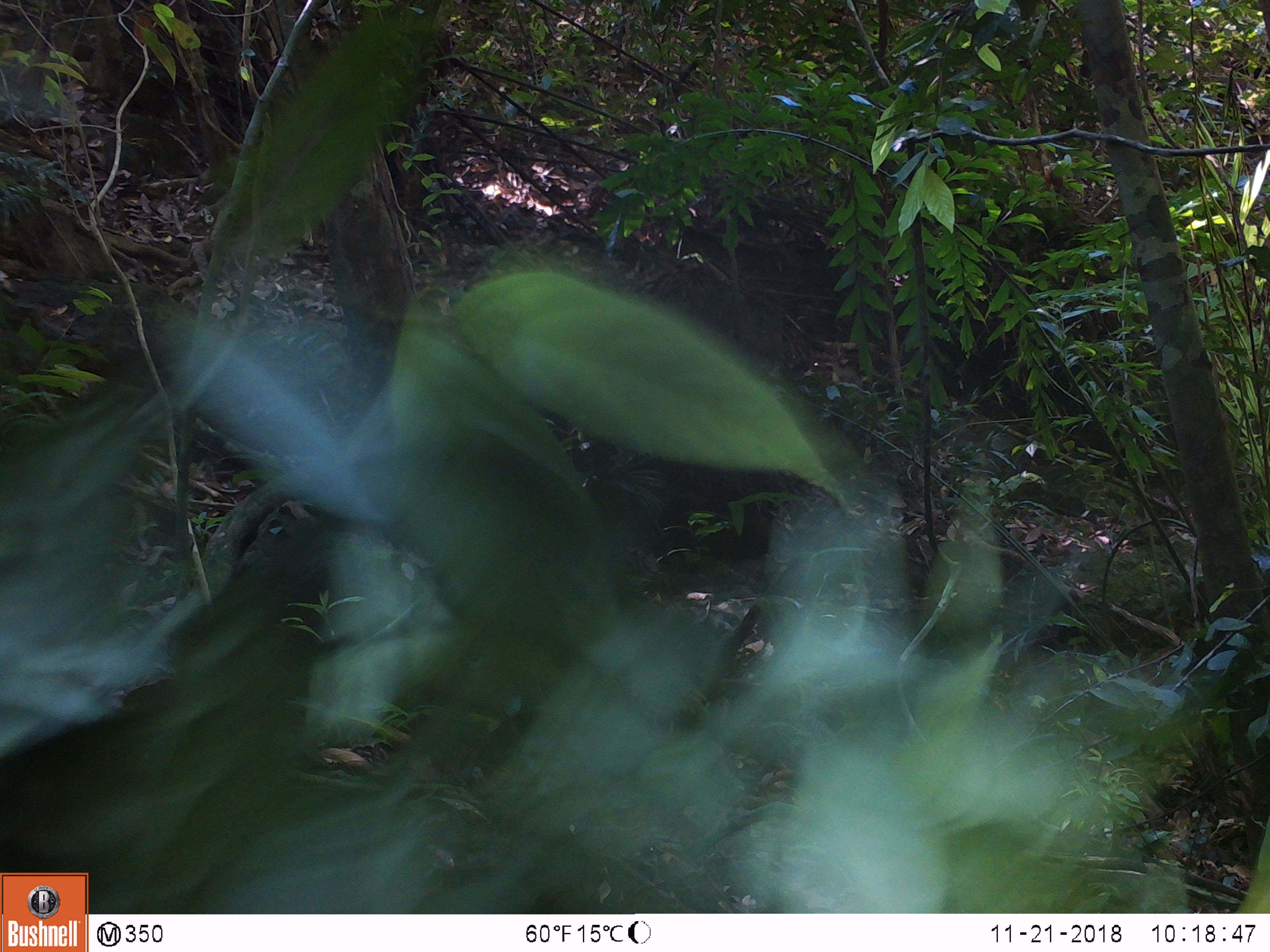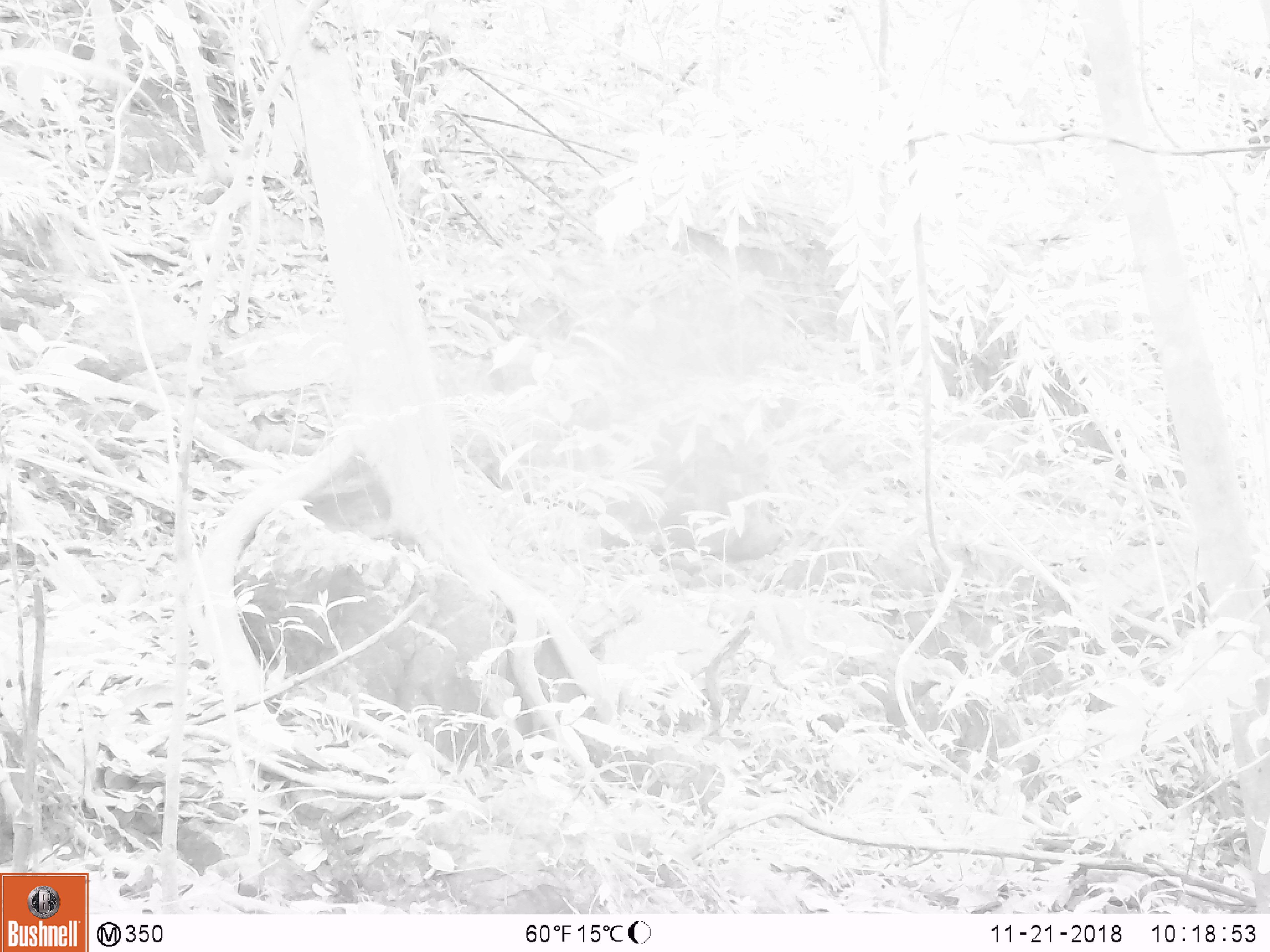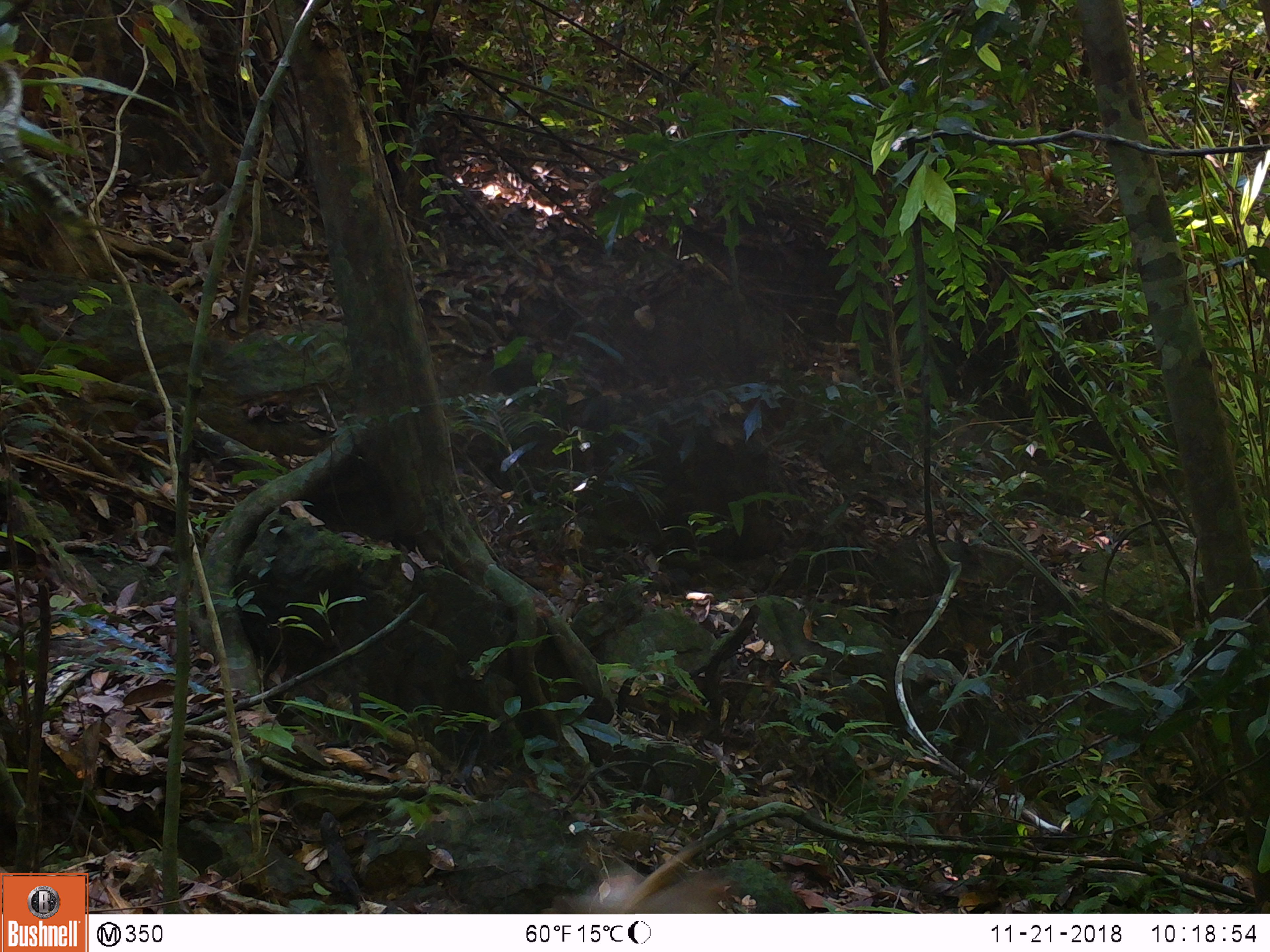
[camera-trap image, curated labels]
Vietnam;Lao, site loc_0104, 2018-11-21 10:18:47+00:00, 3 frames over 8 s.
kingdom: Animalia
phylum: Chordata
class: Mammalia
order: Primates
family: Cercopithecidae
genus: Macaca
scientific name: Macaca nemestrina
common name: pig-tailed macaque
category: pig tailed macaque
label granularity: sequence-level